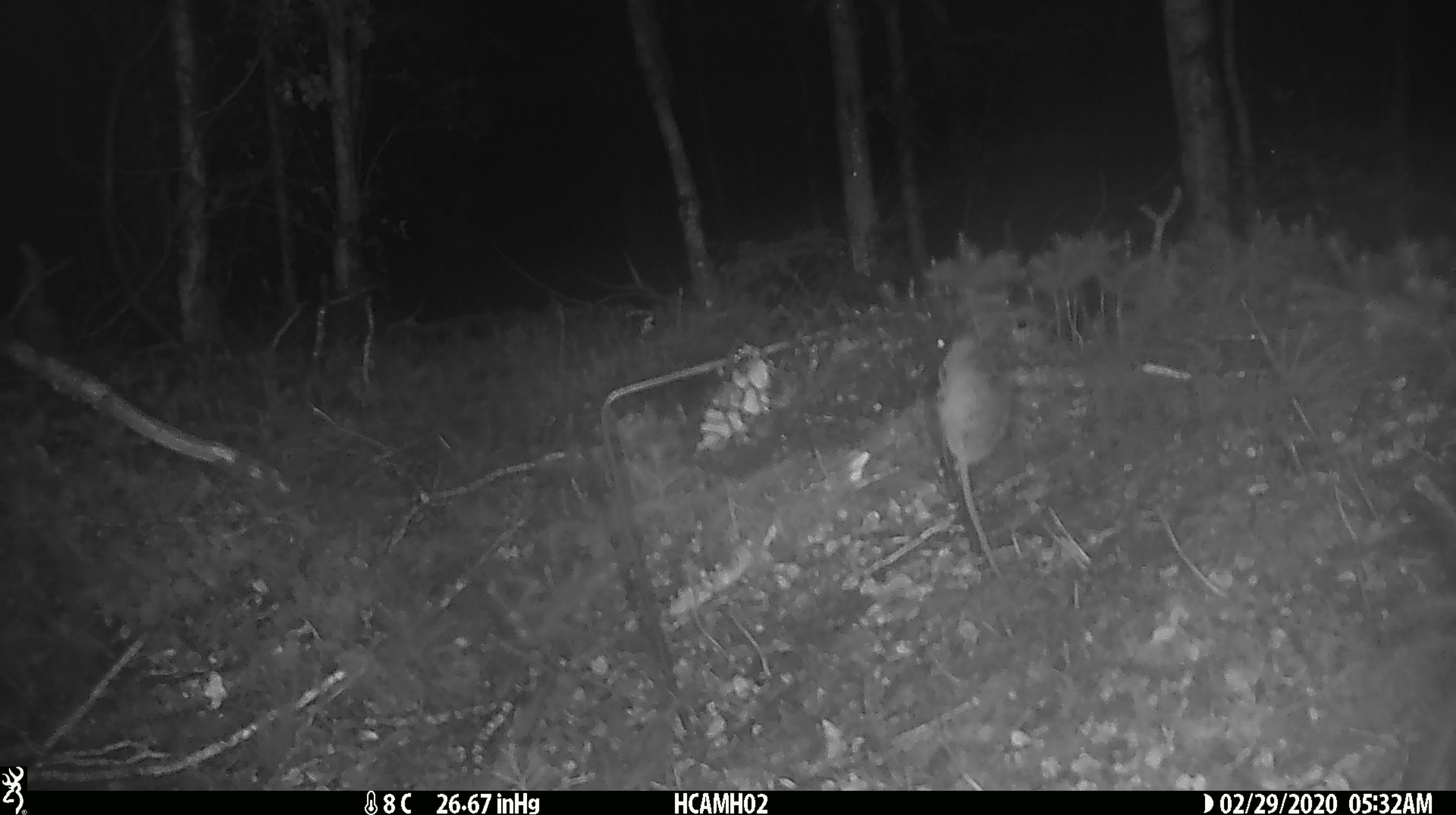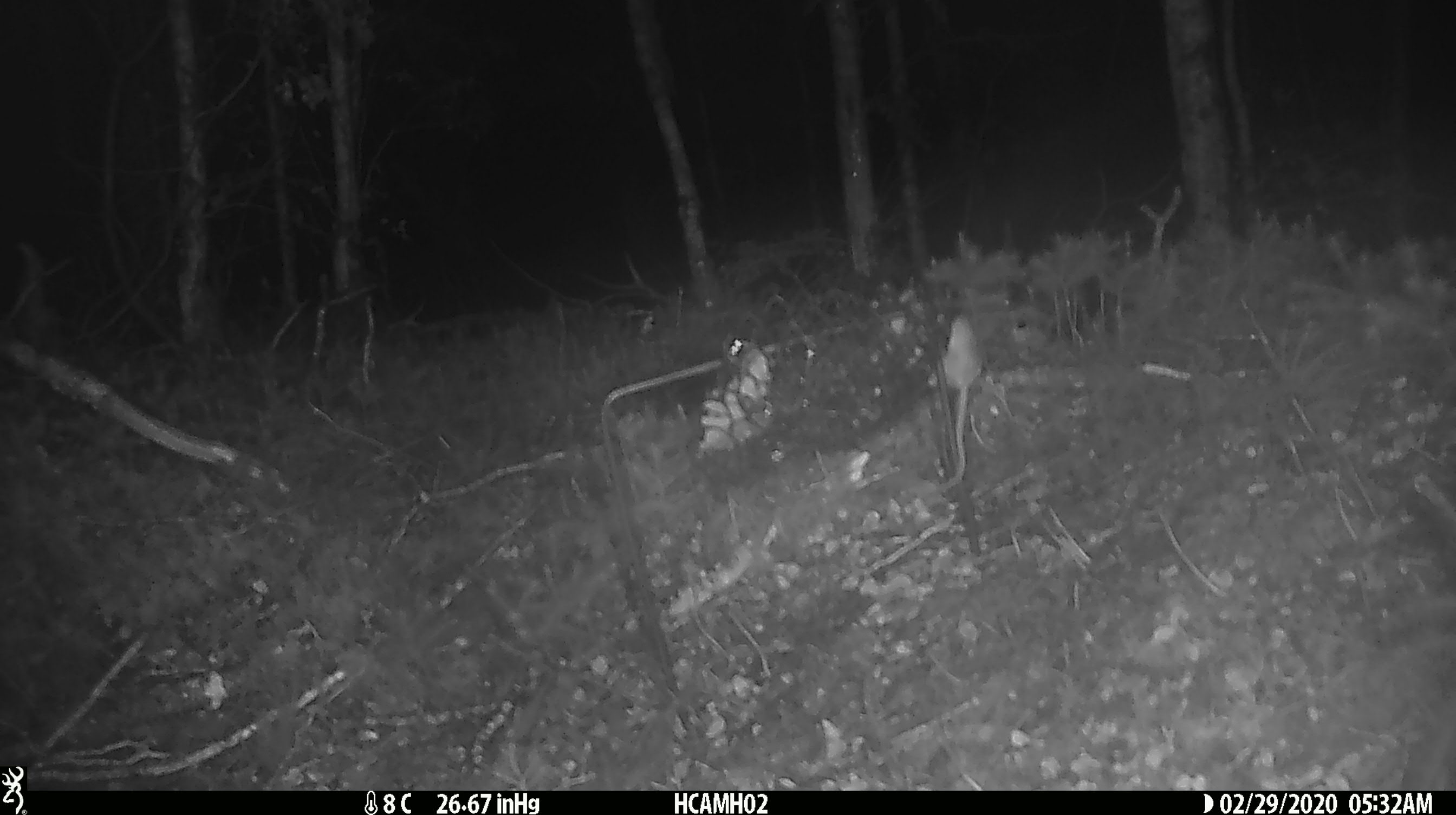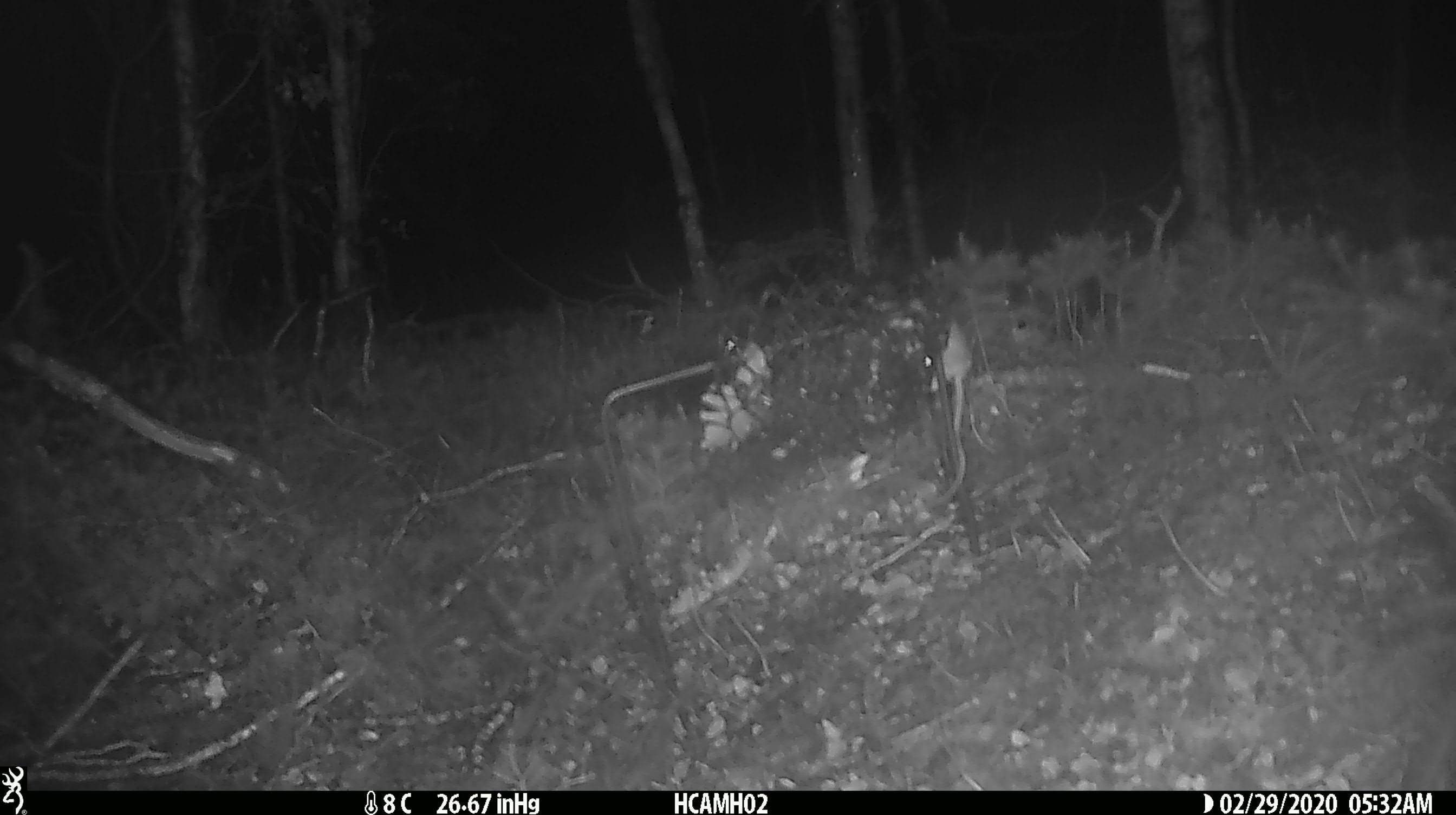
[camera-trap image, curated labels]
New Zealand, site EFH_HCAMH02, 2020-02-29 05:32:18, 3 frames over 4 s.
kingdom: Animalia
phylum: Chordata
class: Mammalia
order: Rodentia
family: Muridae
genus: Mus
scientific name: Mus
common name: mouse